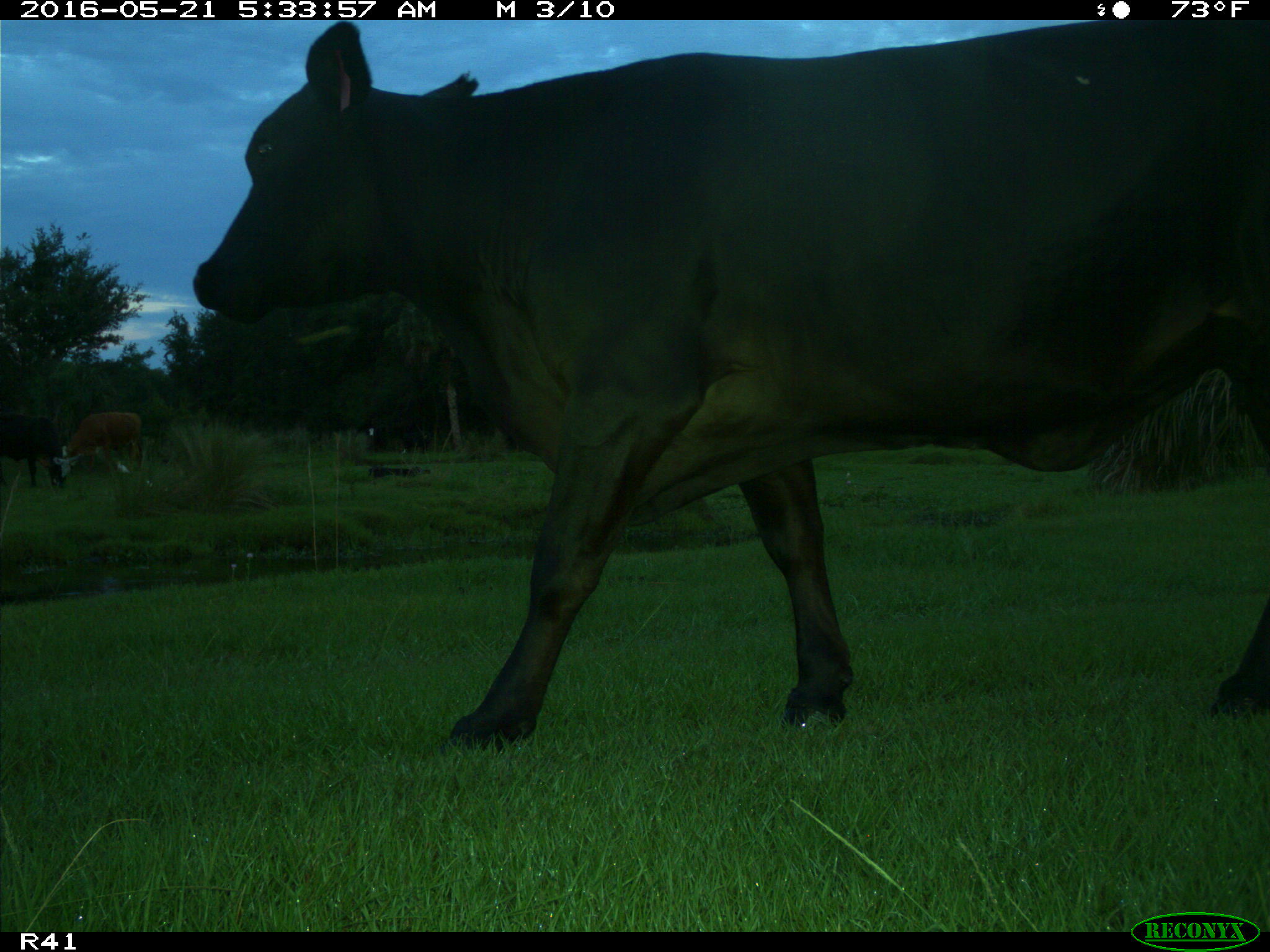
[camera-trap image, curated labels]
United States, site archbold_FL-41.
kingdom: Animalia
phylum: Chordata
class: Mammalia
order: Artiodactyla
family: Bovidae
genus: Bos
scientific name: Bos taurus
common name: domestic cow